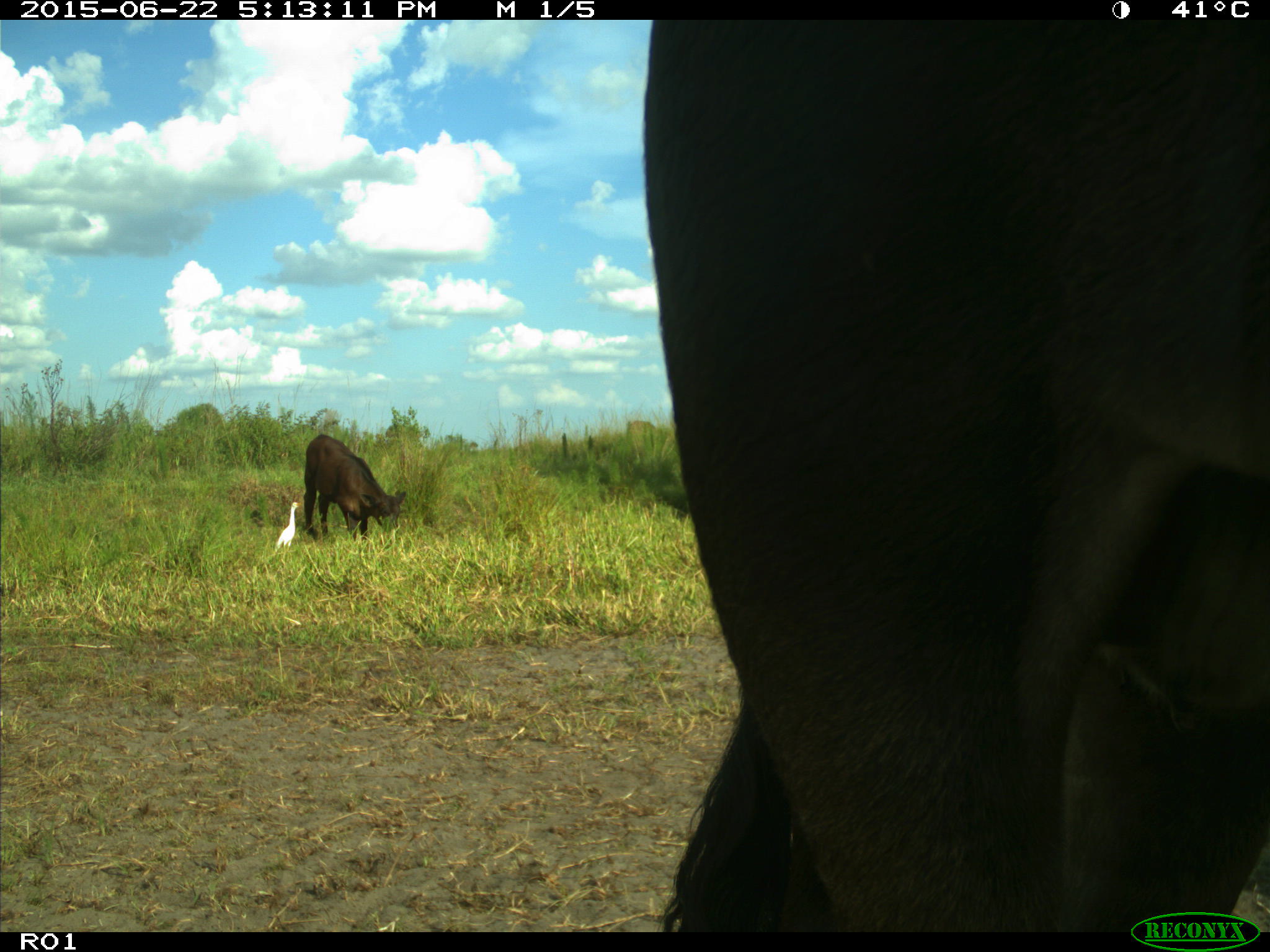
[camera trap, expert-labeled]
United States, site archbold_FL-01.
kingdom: Animalia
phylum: Chordata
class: Mammalia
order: Artiodactyla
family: Bovidae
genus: Bos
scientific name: Bos taurus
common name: domestic cow